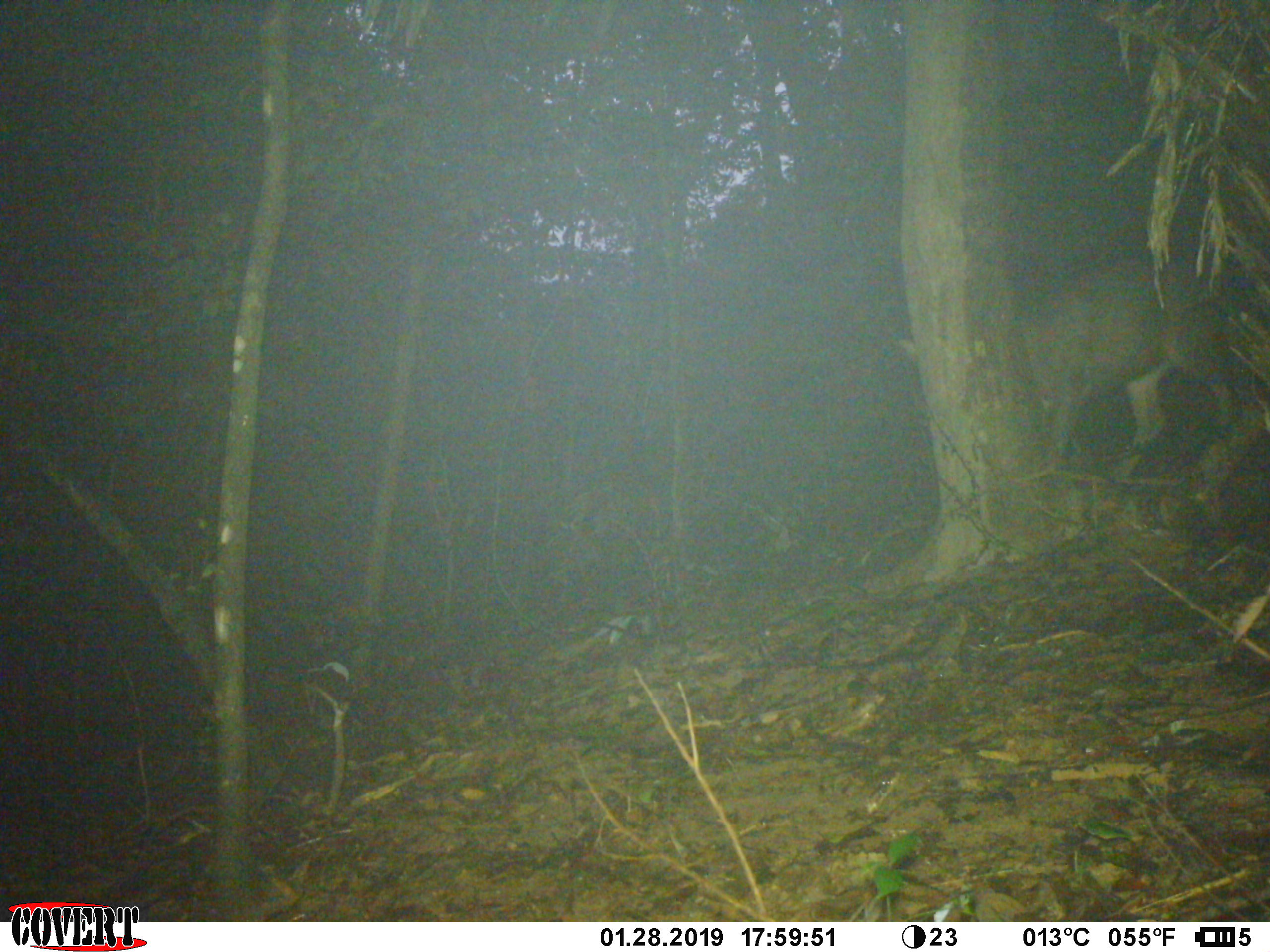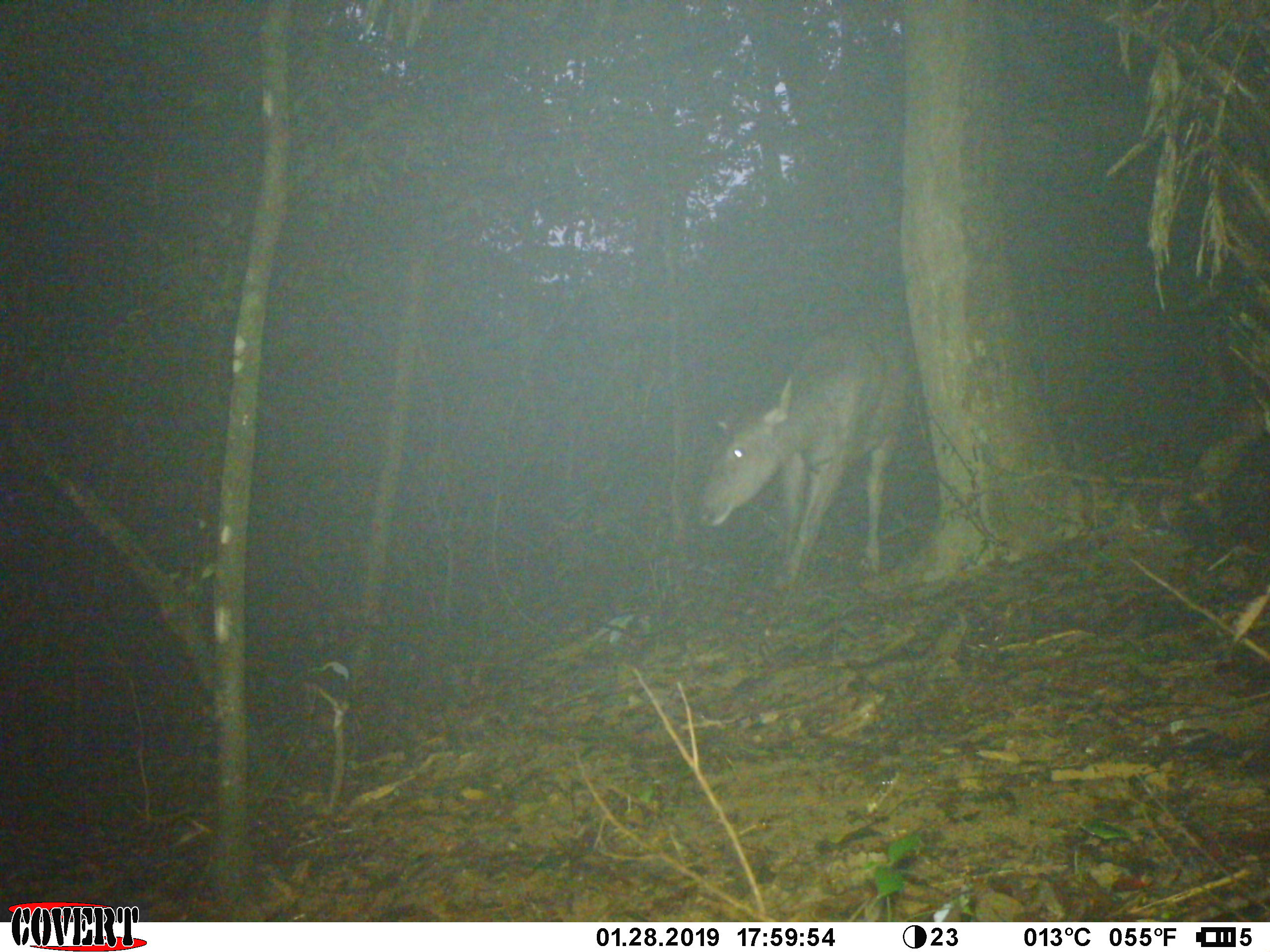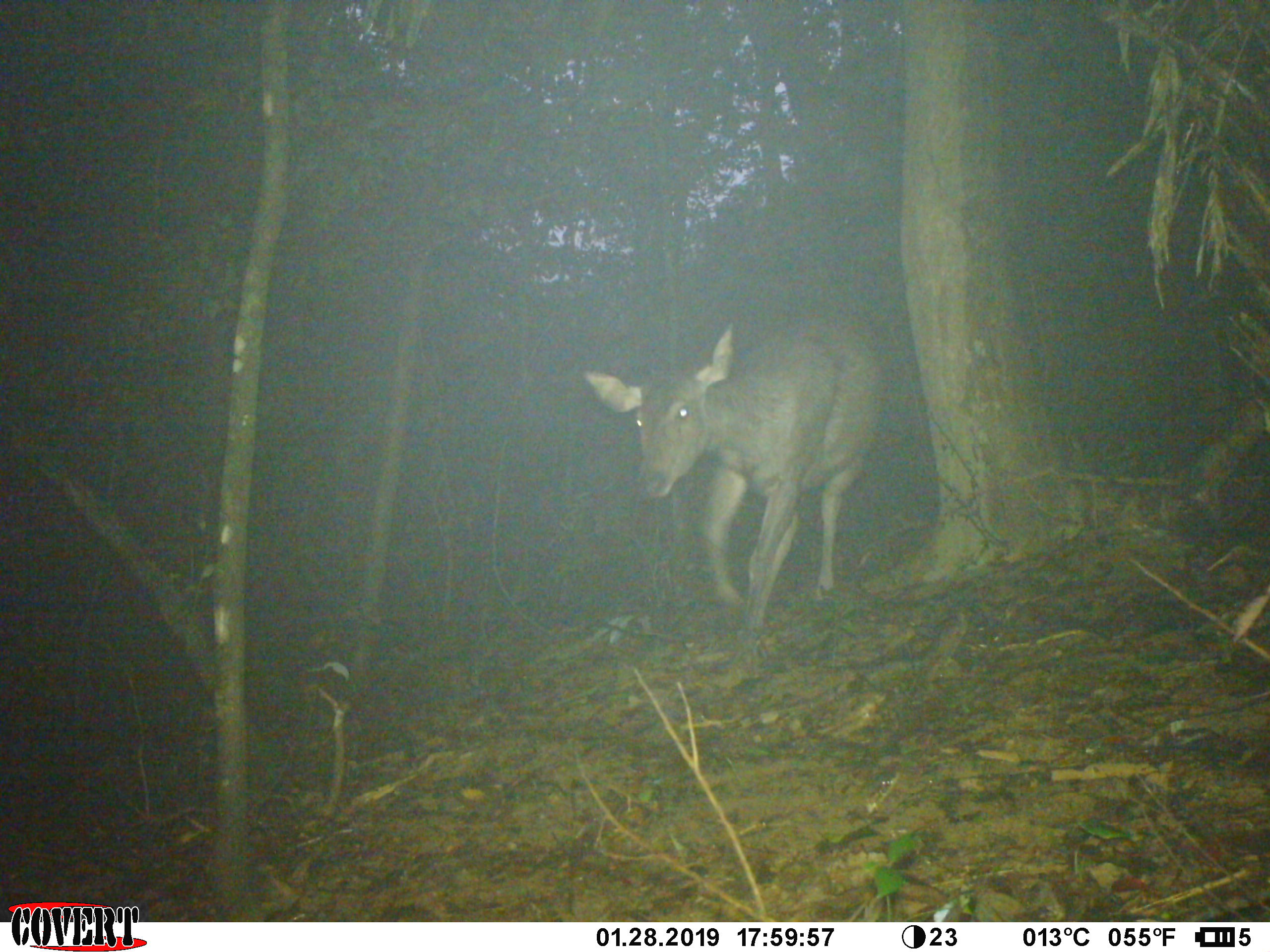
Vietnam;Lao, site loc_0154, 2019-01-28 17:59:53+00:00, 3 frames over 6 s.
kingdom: Animalia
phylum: Chordata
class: Mammalia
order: Artiodactyla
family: Cervidae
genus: Rusa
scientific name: Rusa unicolor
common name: sambar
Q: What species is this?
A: Sambar (Rusa unicolor).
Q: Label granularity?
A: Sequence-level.